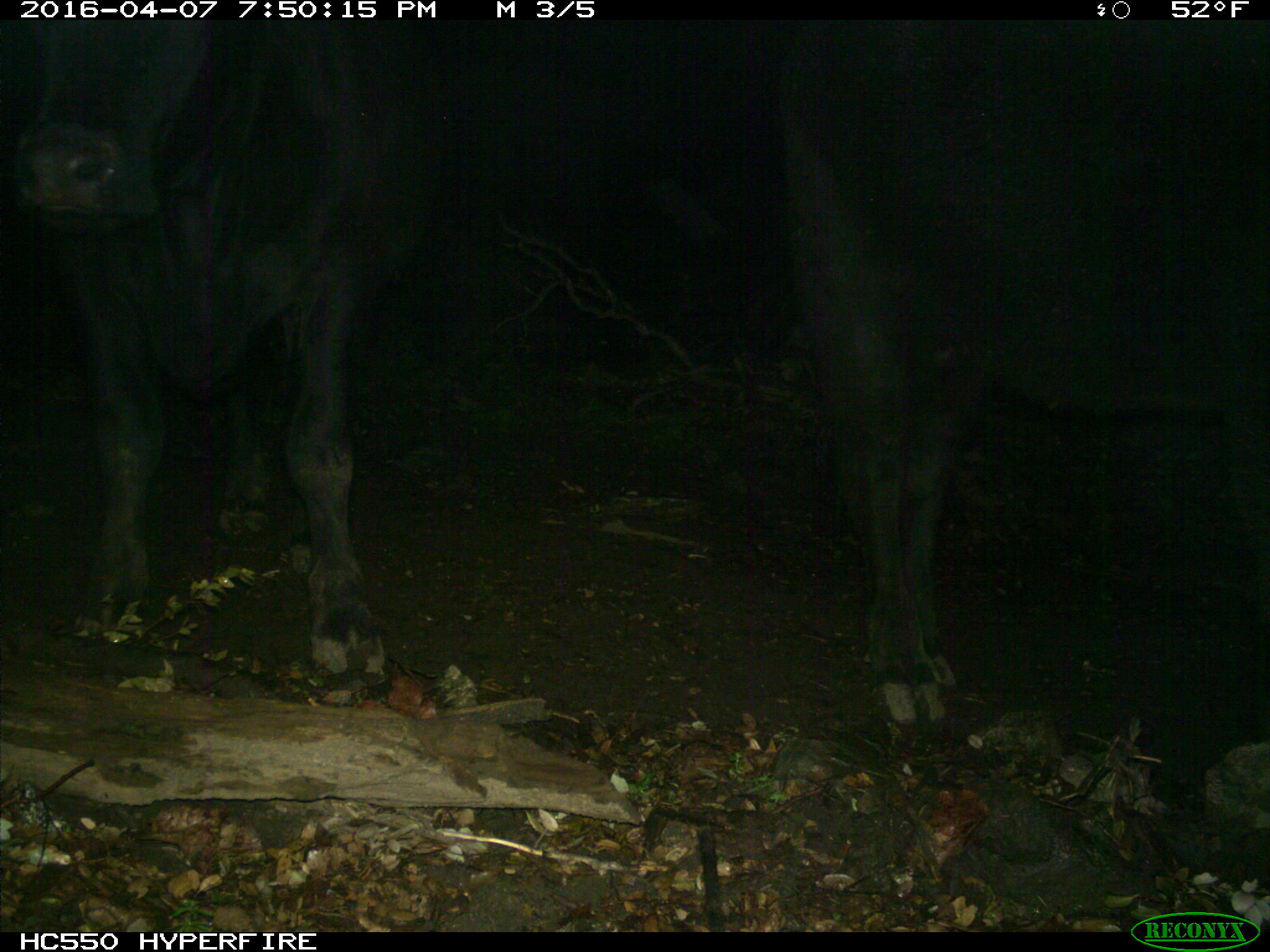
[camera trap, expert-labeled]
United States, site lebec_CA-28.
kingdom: Animalia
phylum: Chordata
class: Mammalia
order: Artiodactyla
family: Bovidae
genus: Bos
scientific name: Bos taurus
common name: domestic cow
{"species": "Bos taurus (domestic cow)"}